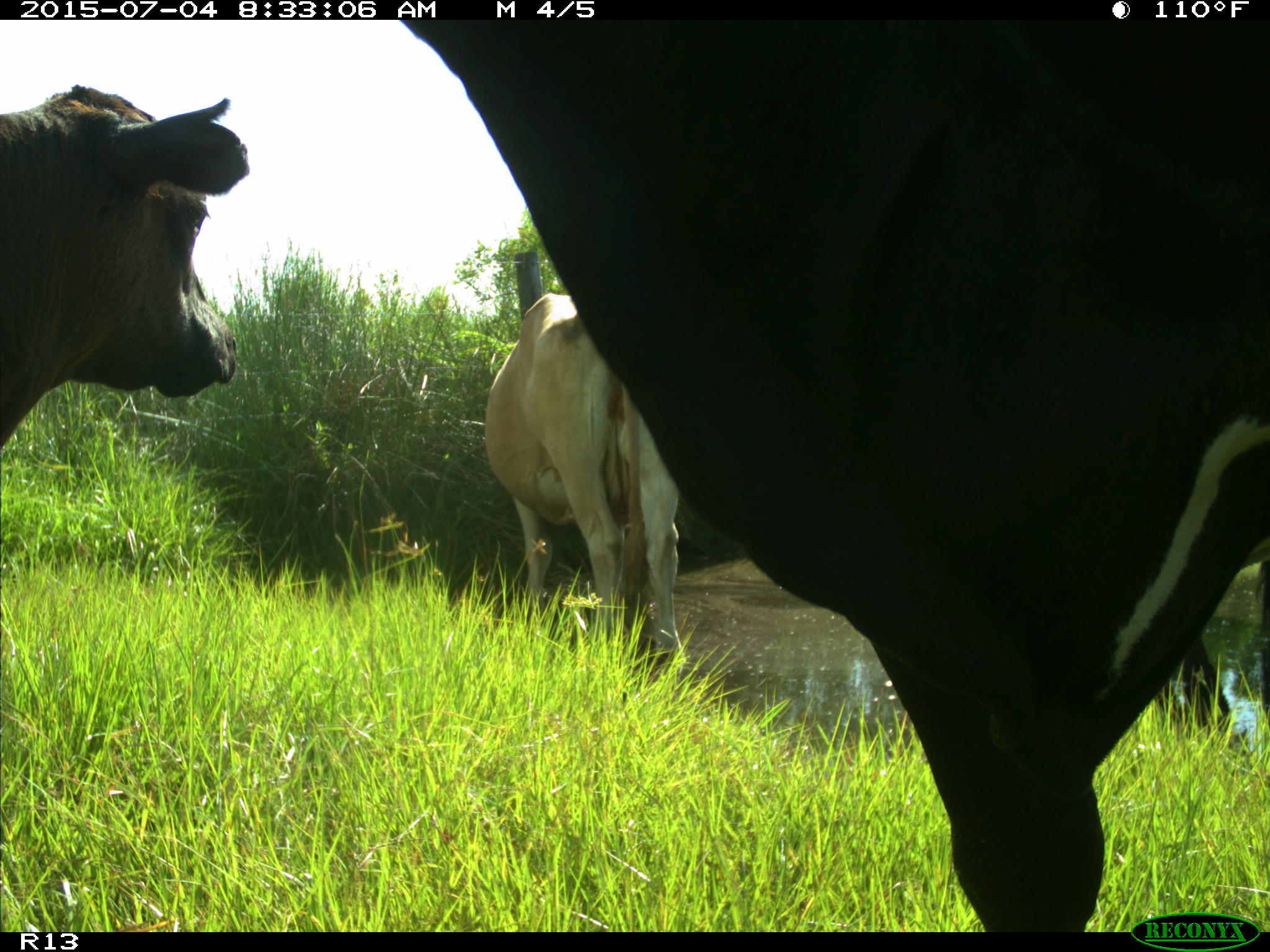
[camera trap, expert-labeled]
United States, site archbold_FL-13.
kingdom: Animalia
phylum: Chordata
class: Mammalia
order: Artiodactyla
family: Bovidae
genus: Bos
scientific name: Bos taurus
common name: domestic cow